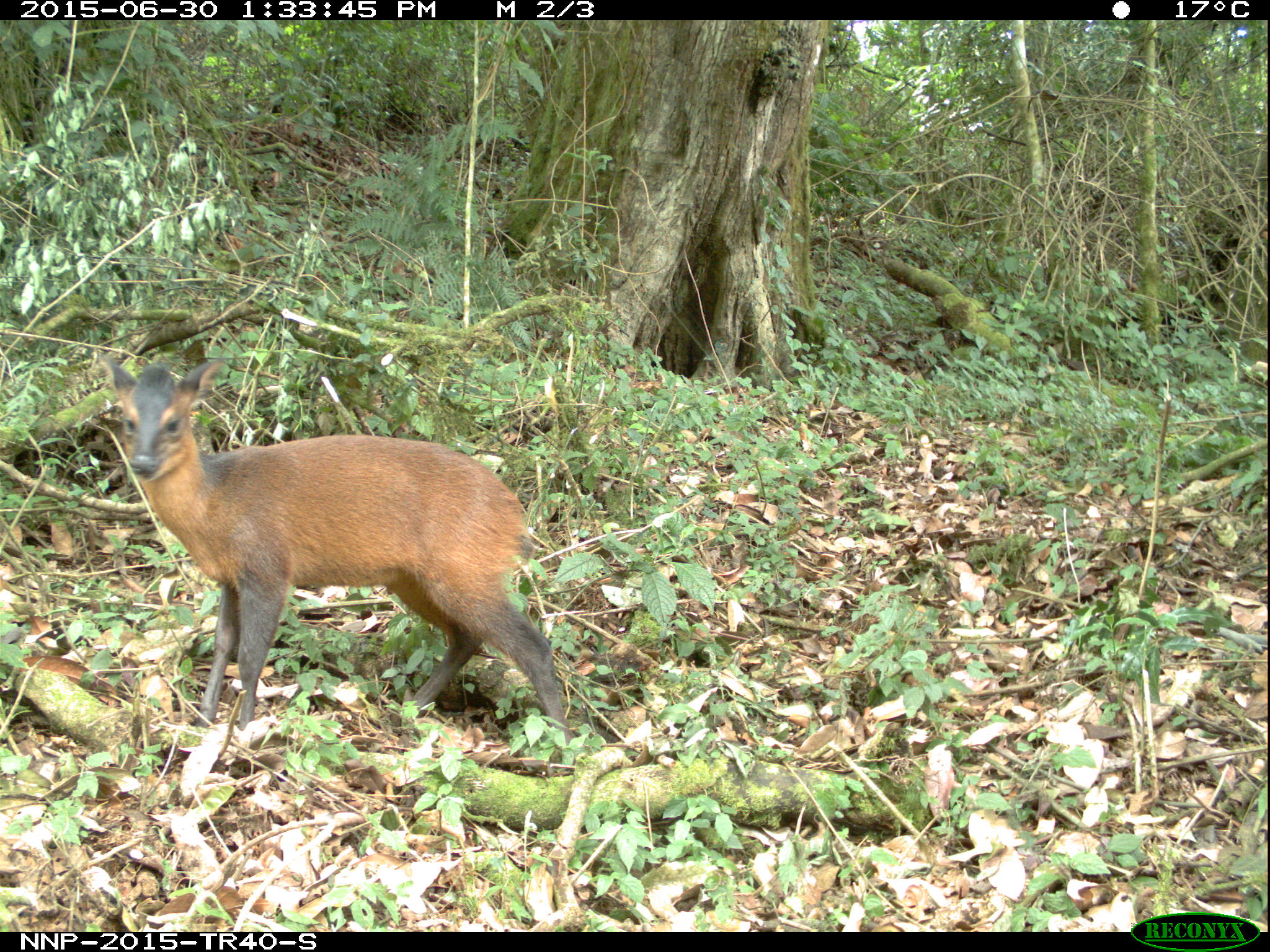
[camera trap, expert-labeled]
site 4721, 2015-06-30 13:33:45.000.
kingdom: Animalia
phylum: Chordata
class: Mammalia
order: Artiodactyla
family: Bovidae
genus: Cephalophus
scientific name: Cephalophus nigrifrons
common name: black-fronted duiker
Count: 1.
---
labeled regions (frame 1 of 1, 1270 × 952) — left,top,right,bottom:
cephalophus nigrifrons: 101,353,584,763